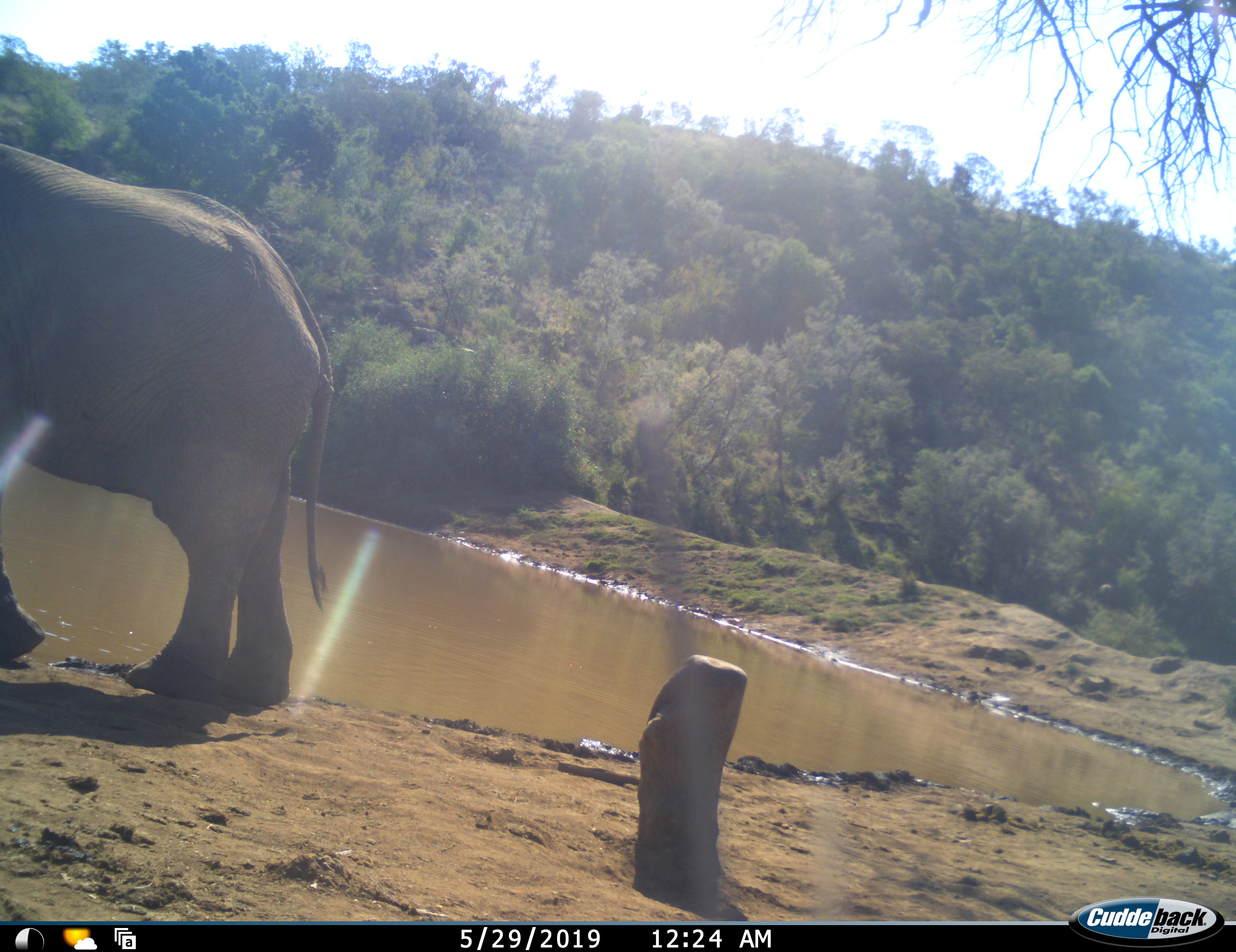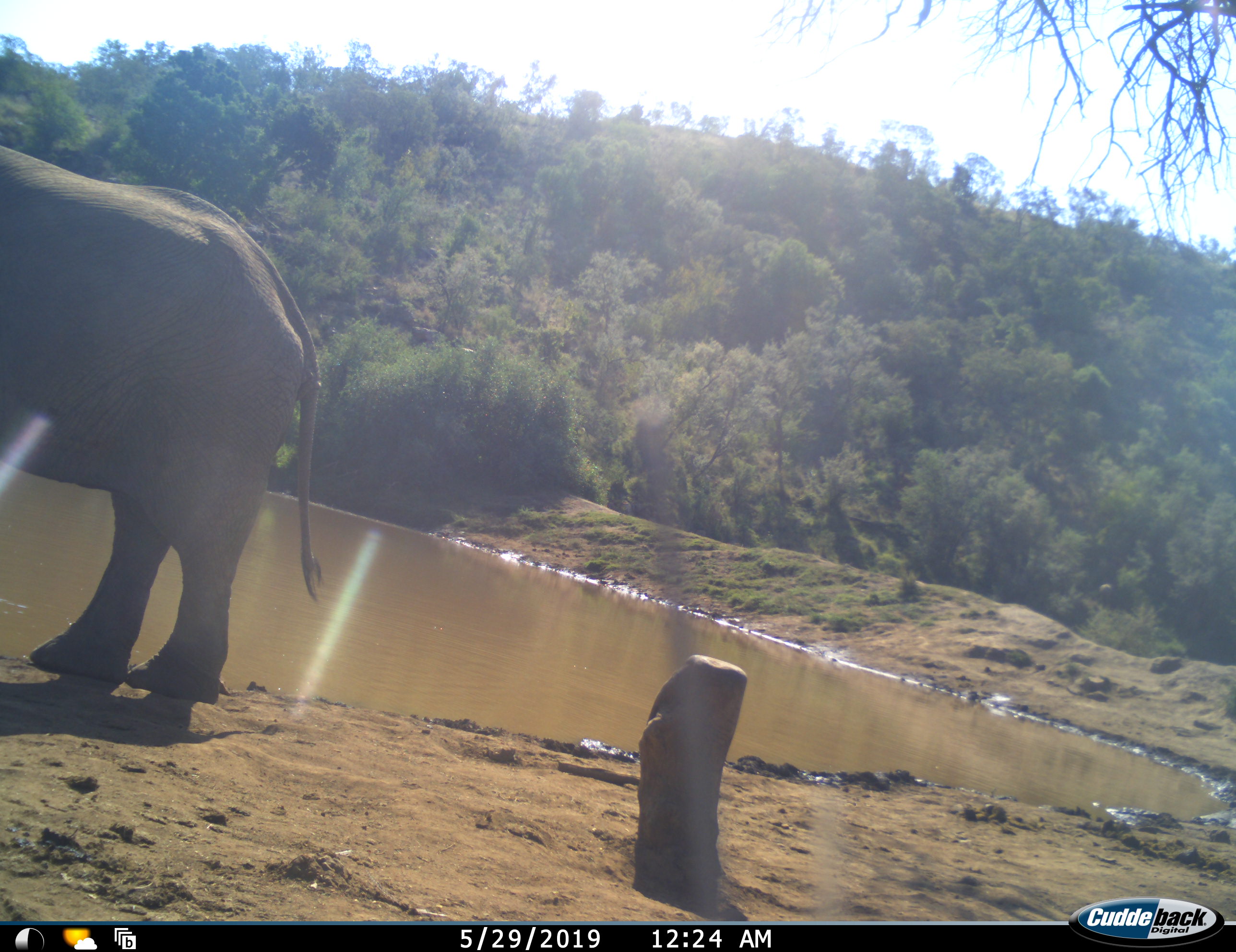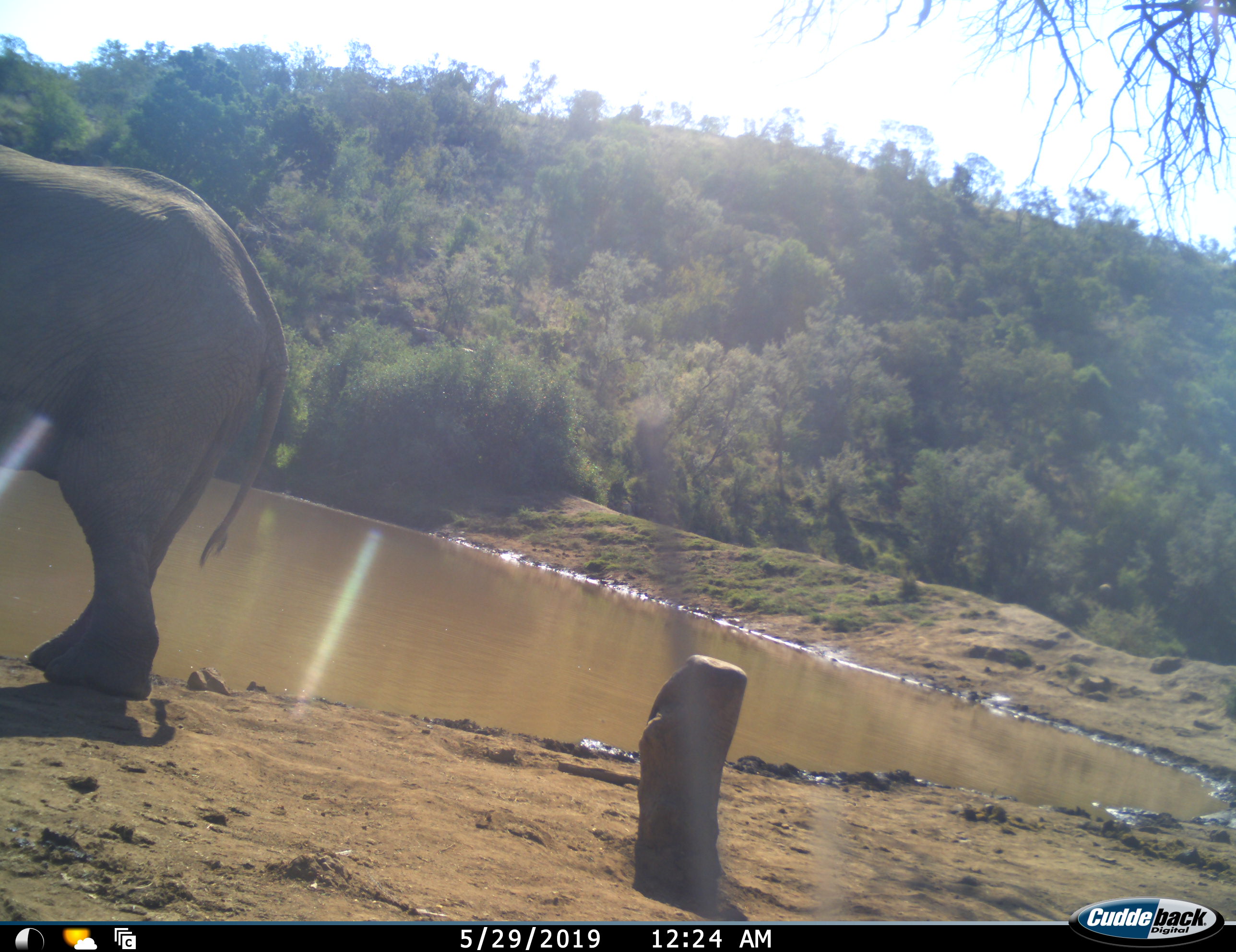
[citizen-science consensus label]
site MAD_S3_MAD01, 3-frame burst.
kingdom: Animalia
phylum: Chordata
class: Mammalia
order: Proboscidea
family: Elephantidae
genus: Loxodonta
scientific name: Loxodonta africana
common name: african bush elephant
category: elephant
Elephant (african bush elephant) (Loxodonta africana), count 1. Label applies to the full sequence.